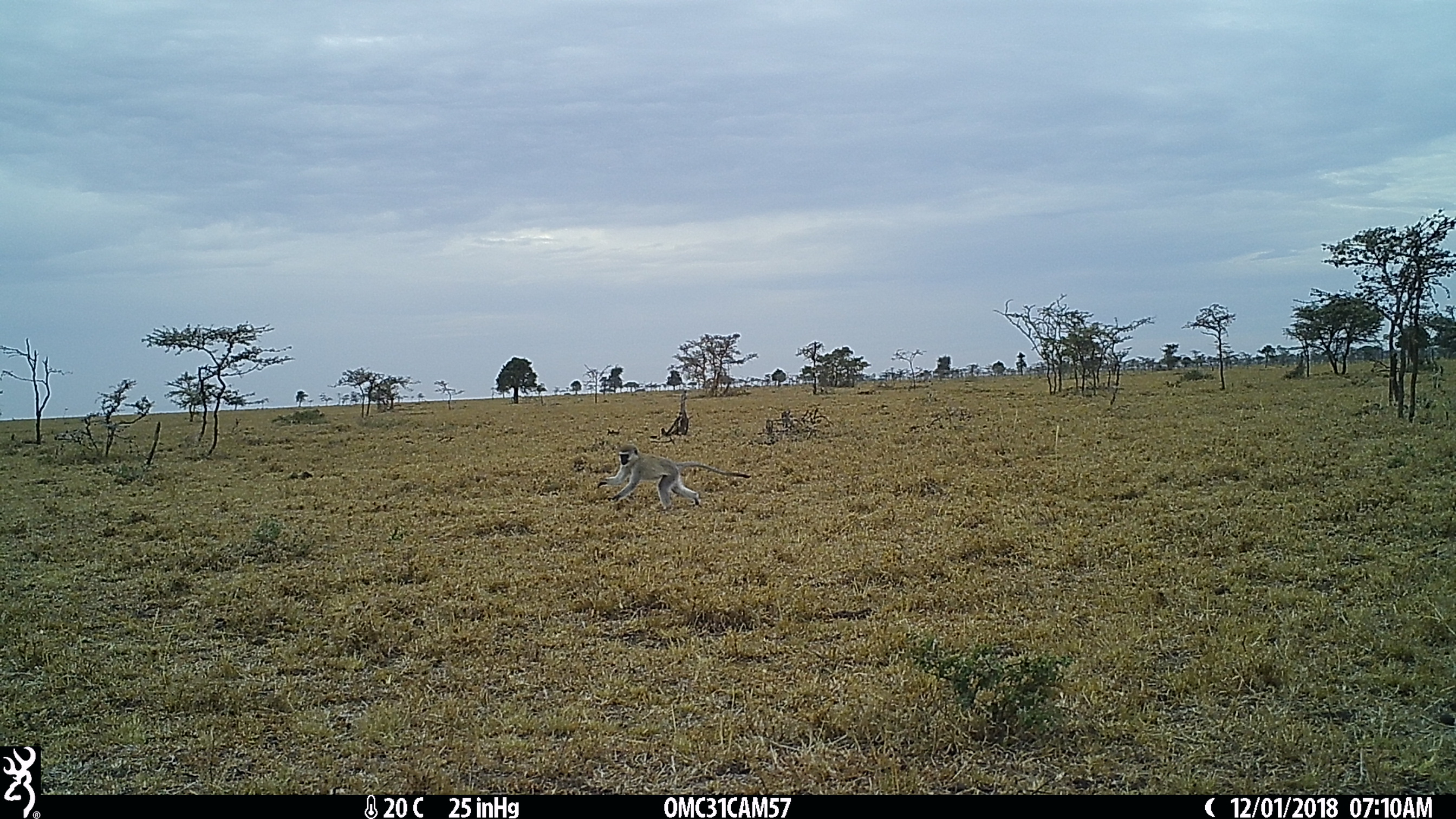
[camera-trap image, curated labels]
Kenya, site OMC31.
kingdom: Animalia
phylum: Chordata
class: Mammalia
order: Primates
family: Cercopithecidae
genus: Chlorocebus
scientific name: Chlorocebus pygerythrus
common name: vervet monkey